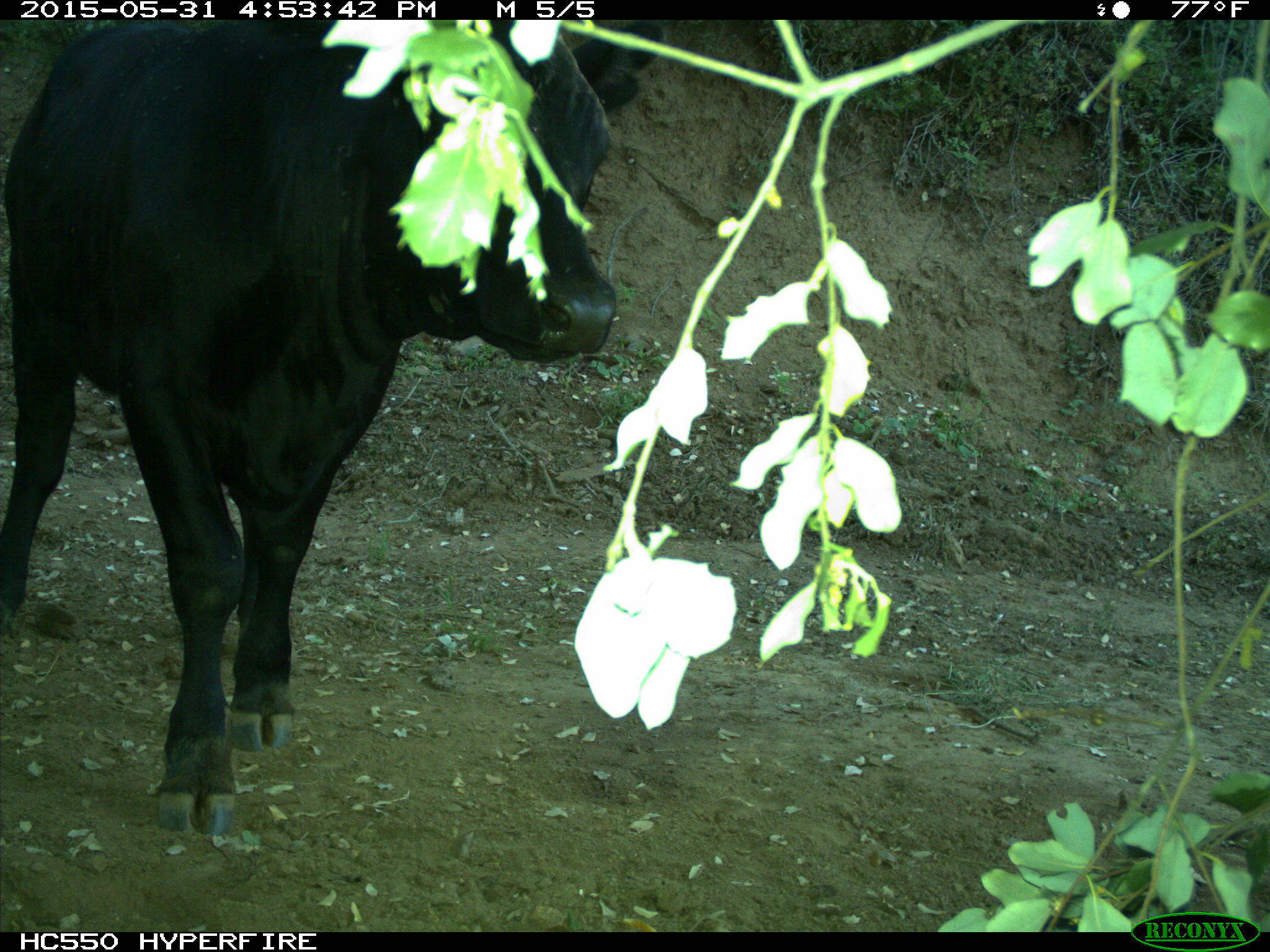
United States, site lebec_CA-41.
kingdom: Animalia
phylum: Chordata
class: Mammalia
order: Artiodactyla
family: Bovidae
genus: Bos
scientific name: Bos taurus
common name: domestic cow